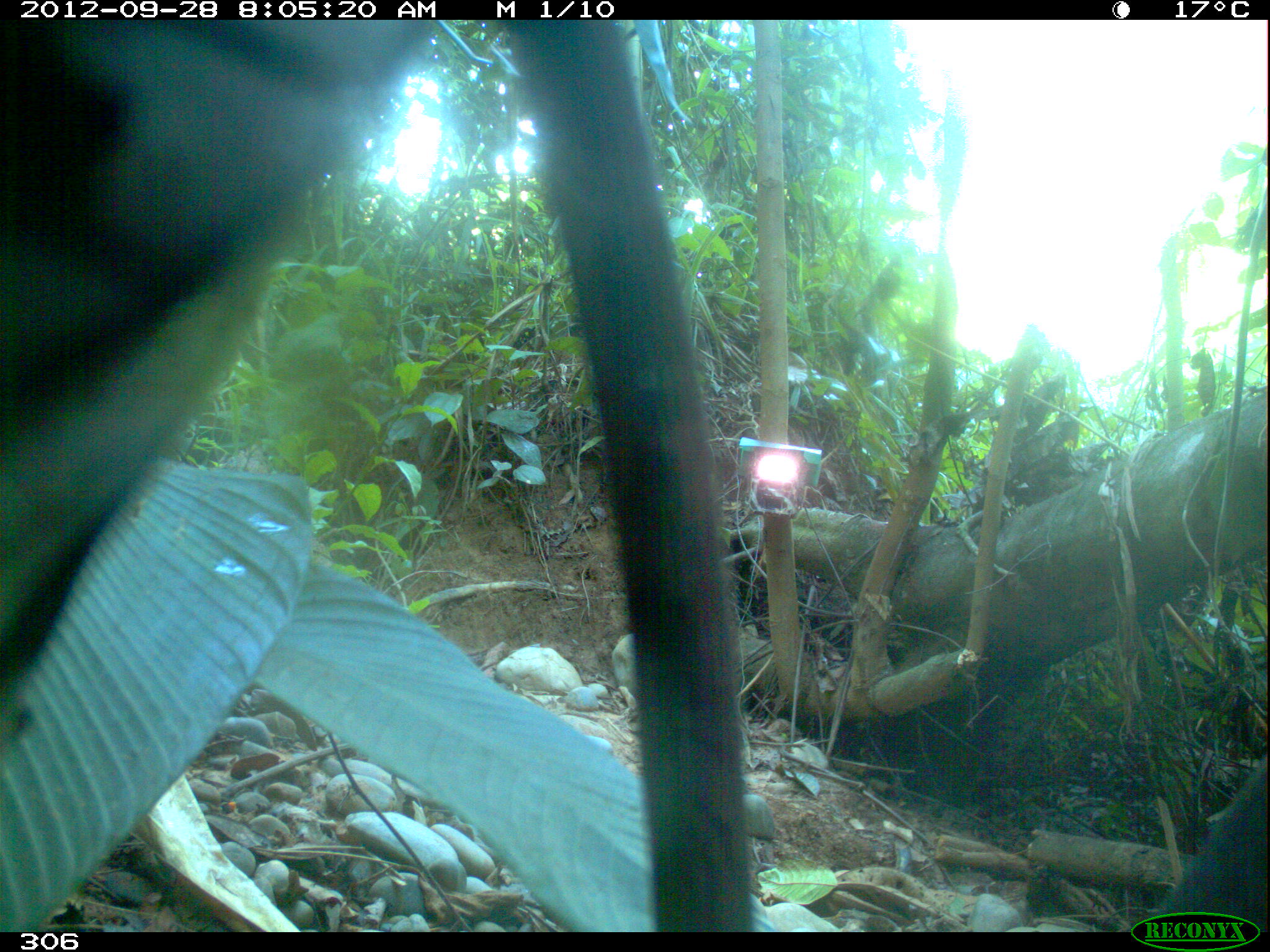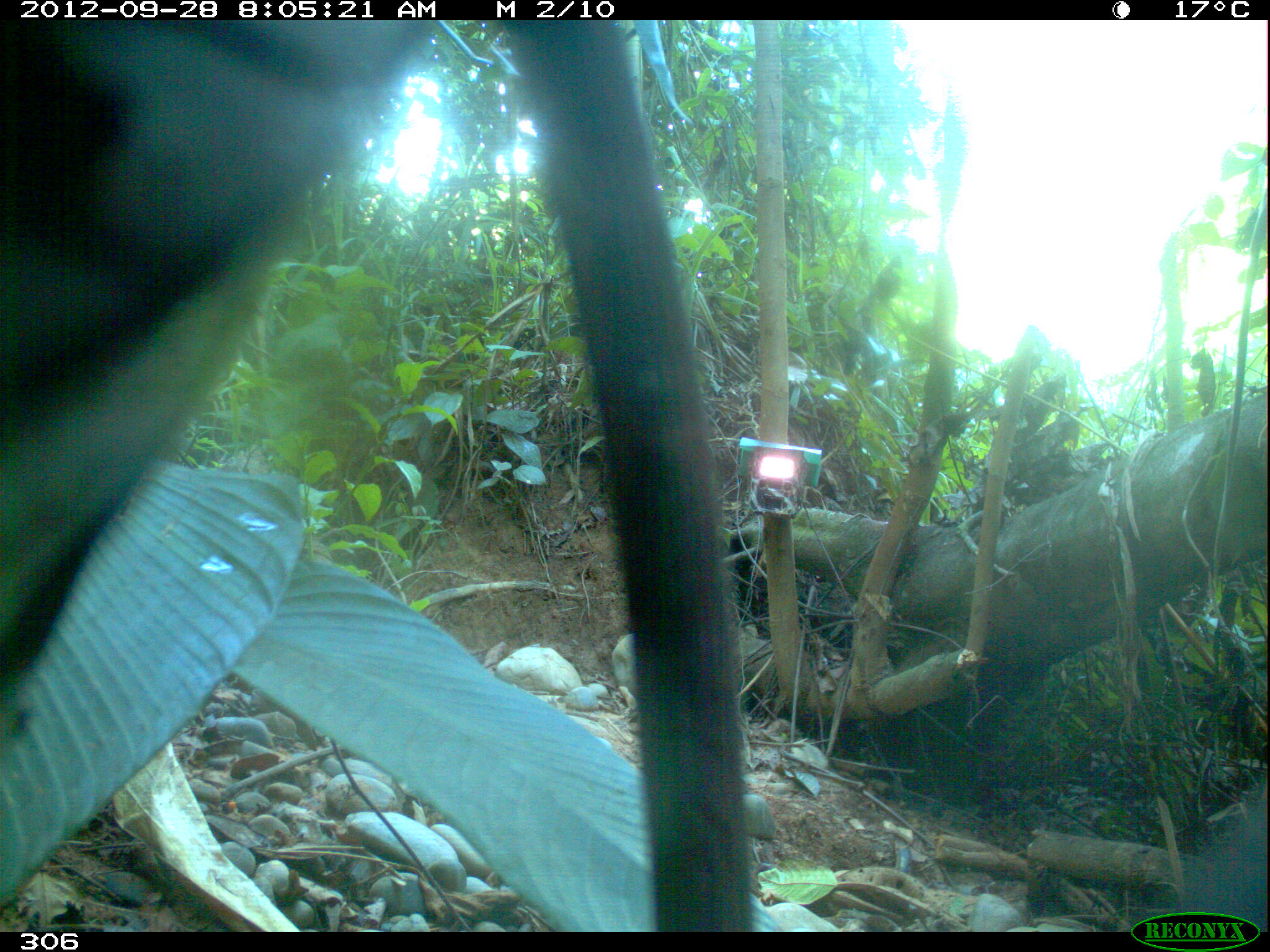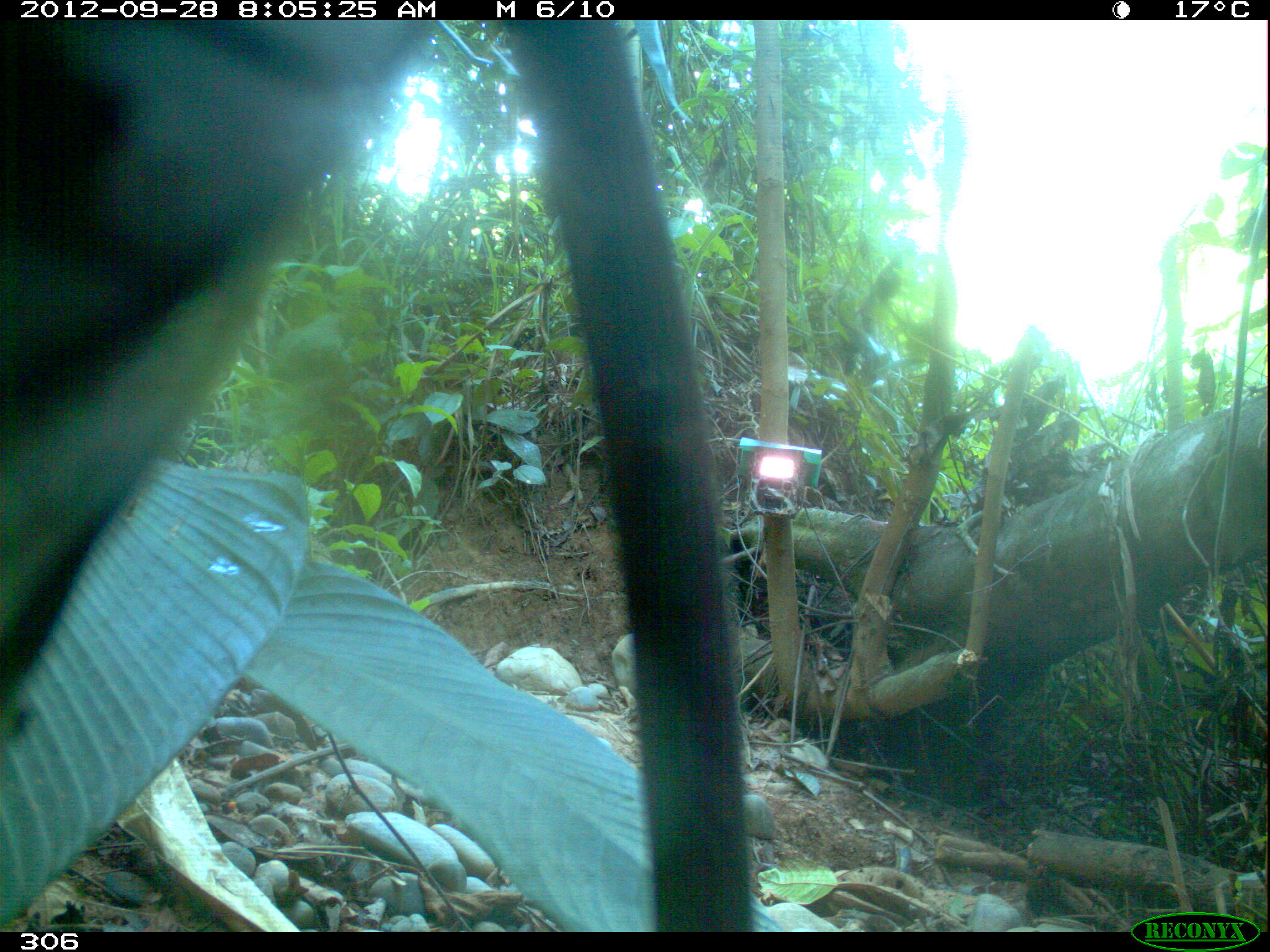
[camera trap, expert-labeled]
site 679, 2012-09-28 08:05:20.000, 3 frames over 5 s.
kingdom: Animalia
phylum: Chordata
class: Mammalia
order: Perissodactyla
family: Tapiridae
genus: Tapirus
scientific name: Tapirus terrestris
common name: south american tapir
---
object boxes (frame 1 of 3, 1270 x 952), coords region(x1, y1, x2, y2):
tapirus terrestris: region(1152, 752, 1266, 927)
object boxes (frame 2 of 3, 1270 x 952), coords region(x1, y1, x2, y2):
tapirus terrestris: region(1166, 775, 1270, 934)